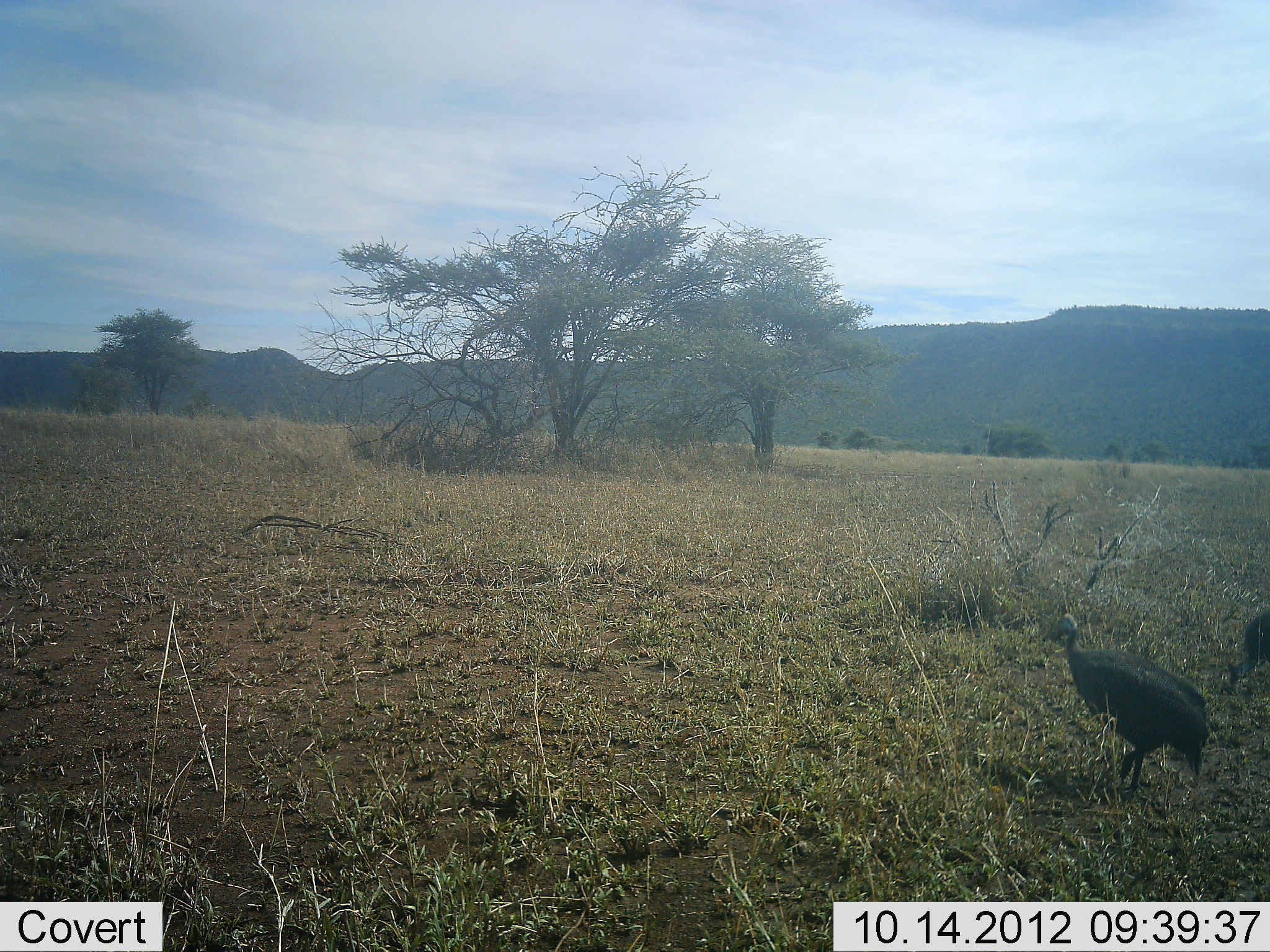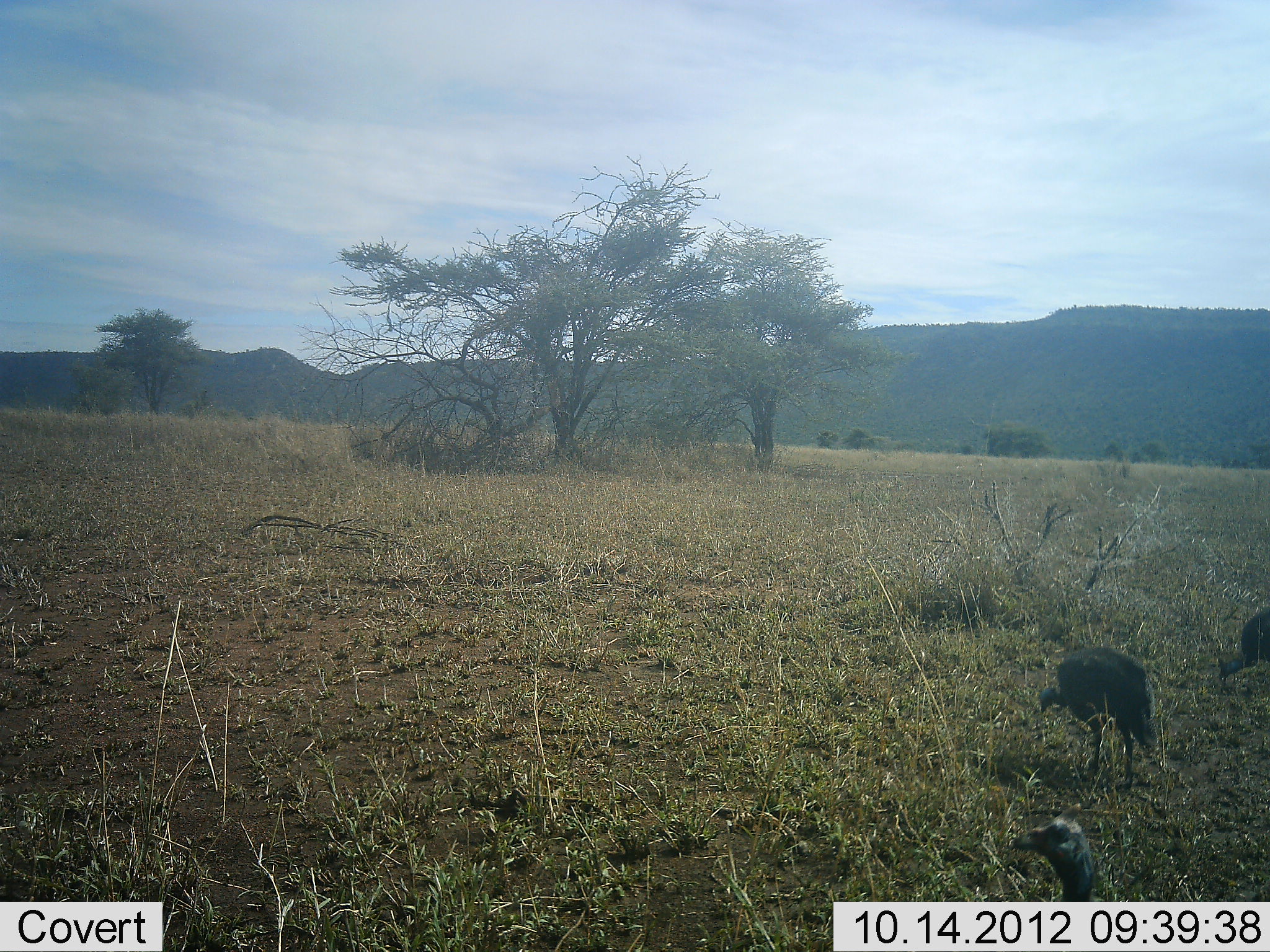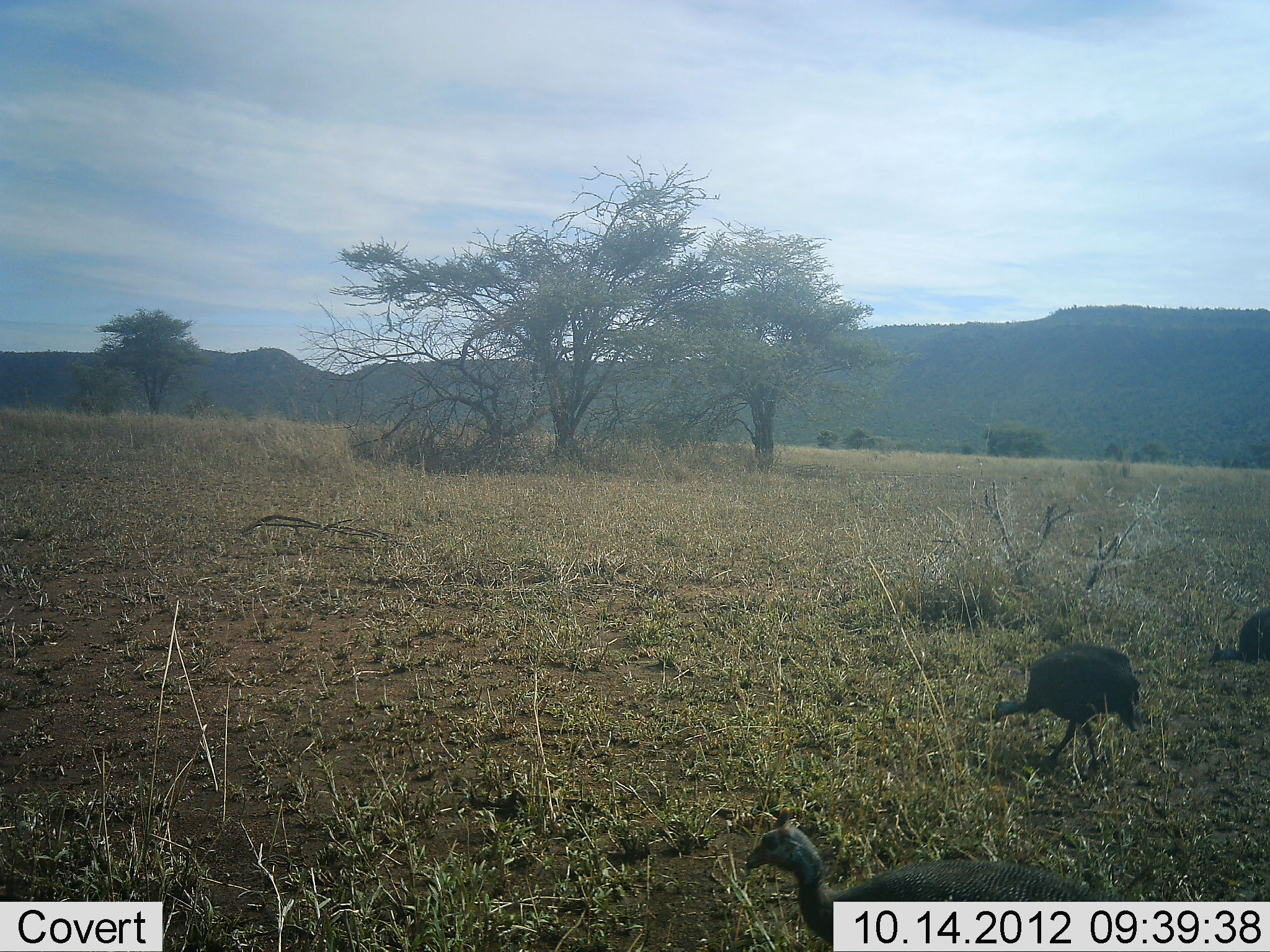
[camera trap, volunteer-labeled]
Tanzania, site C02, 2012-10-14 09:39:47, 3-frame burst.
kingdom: Animalia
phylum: Chordata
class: Aves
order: Galliformes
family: Numididae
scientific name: Numididae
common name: guinea fowl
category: guineafowl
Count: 3.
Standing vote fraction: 30%.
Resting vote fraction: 0%.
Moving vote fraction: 70%.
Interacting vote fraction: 0%.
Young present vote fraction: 0%.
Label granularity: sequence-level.